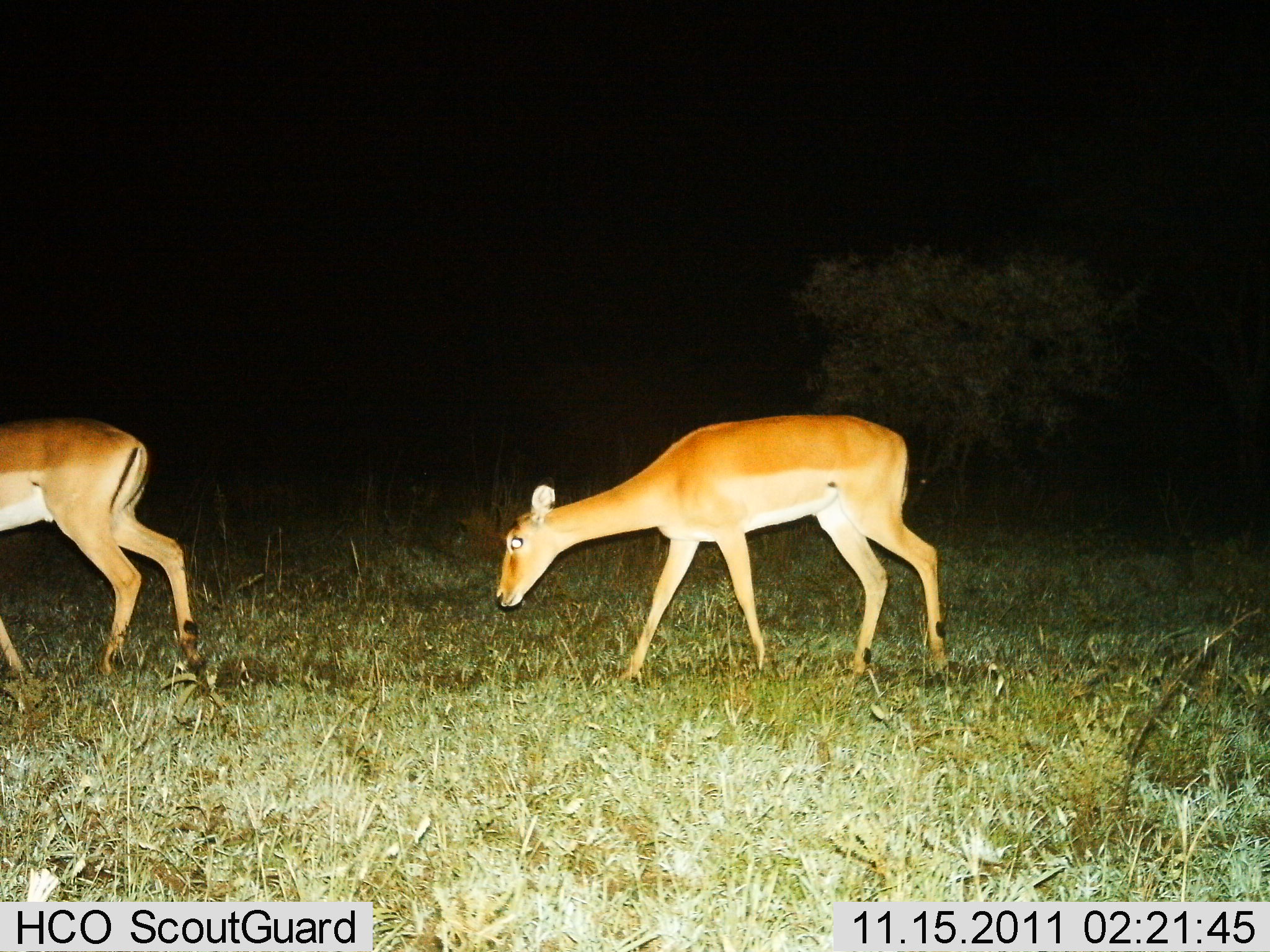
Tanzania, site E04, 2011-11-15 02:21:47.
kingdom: Animalia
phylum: Chordata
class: Mammalia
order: Artiodactyla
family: Bovidae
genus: Aepyceros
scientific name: Aepyceros melampus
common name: impala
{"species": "impala (Aepyceros melampus)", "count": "2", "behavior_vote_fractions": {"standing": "12%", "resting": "0%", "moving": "100%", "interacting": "0%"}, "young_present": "0%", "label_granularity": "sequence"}